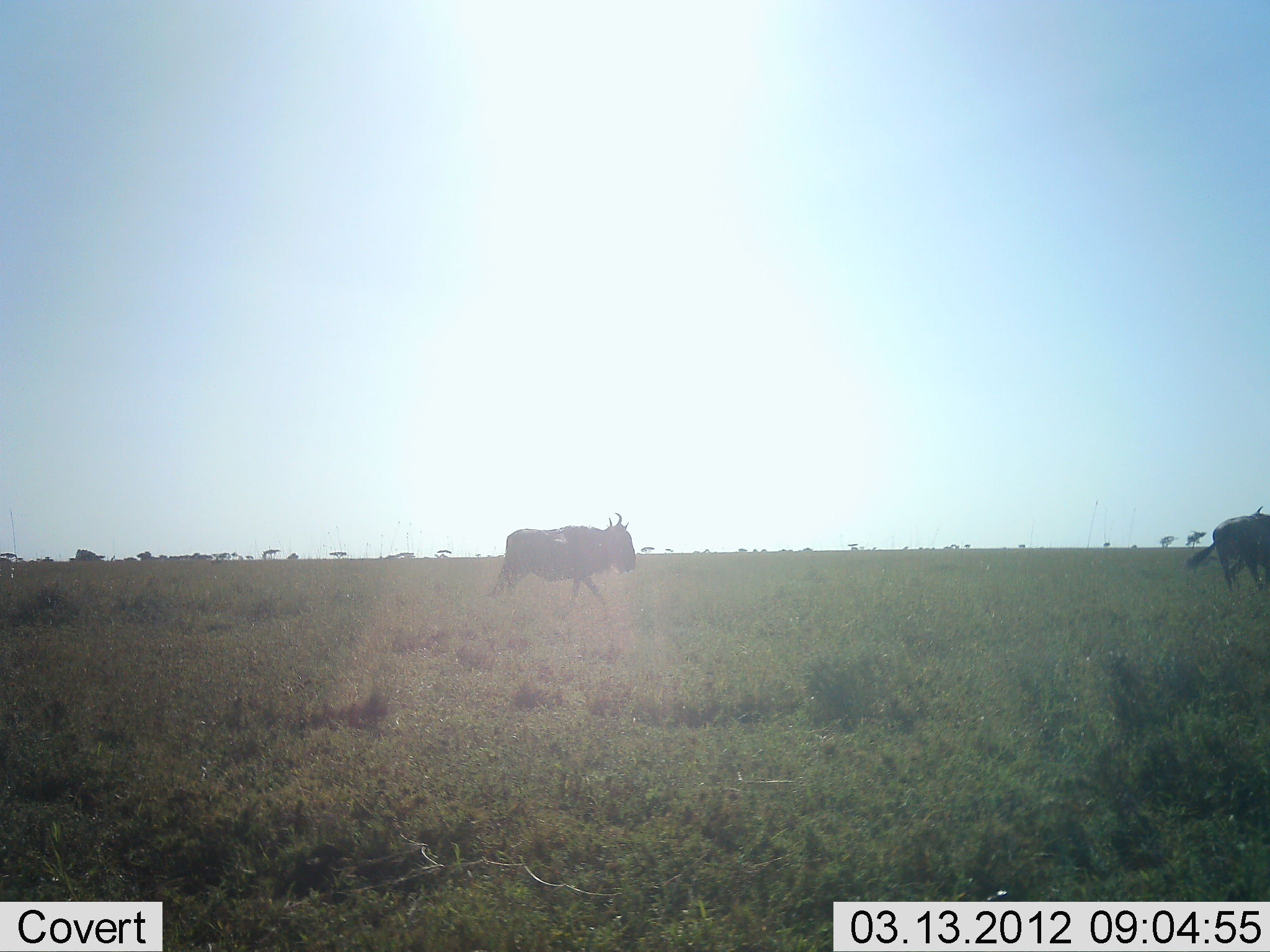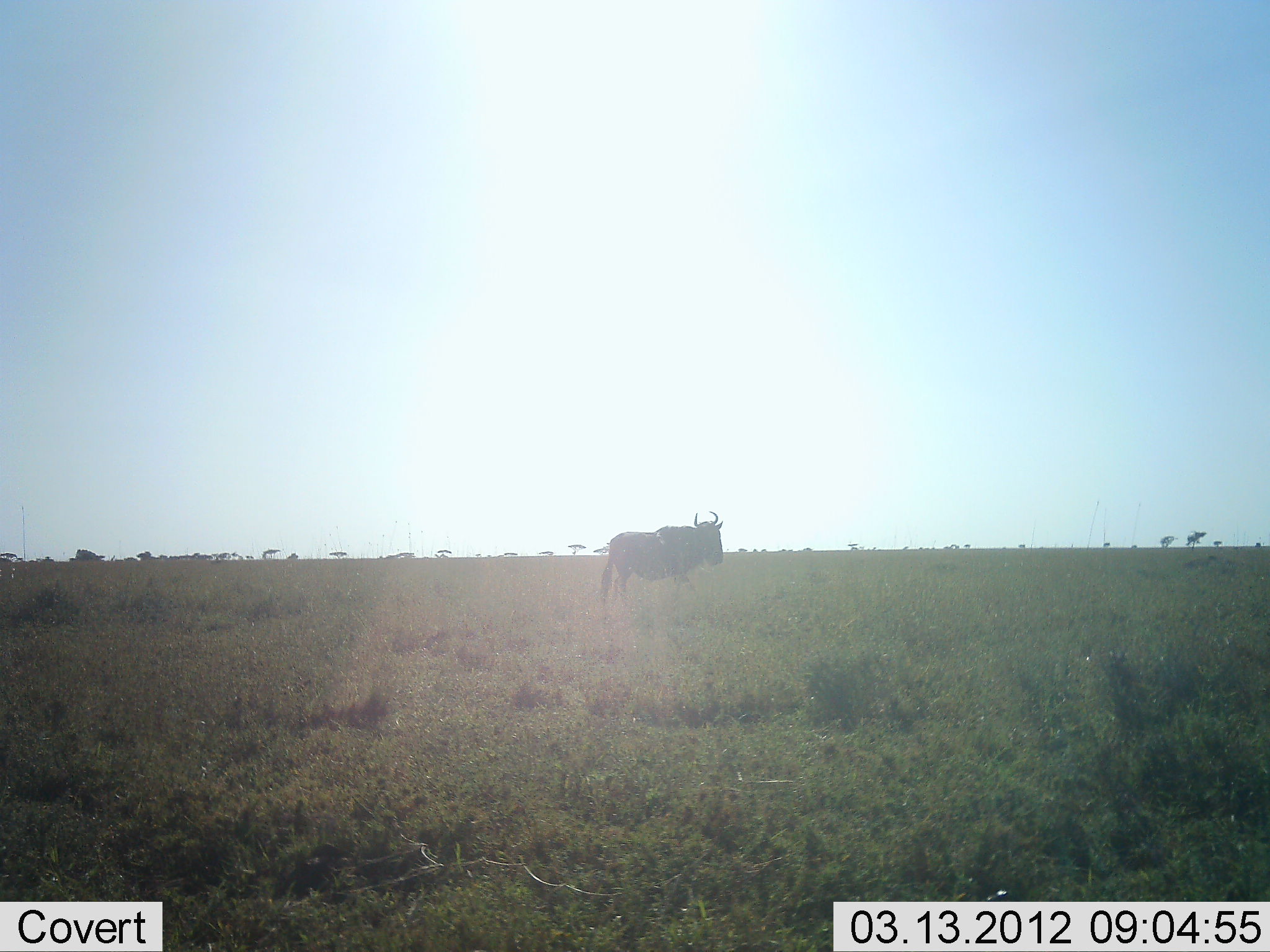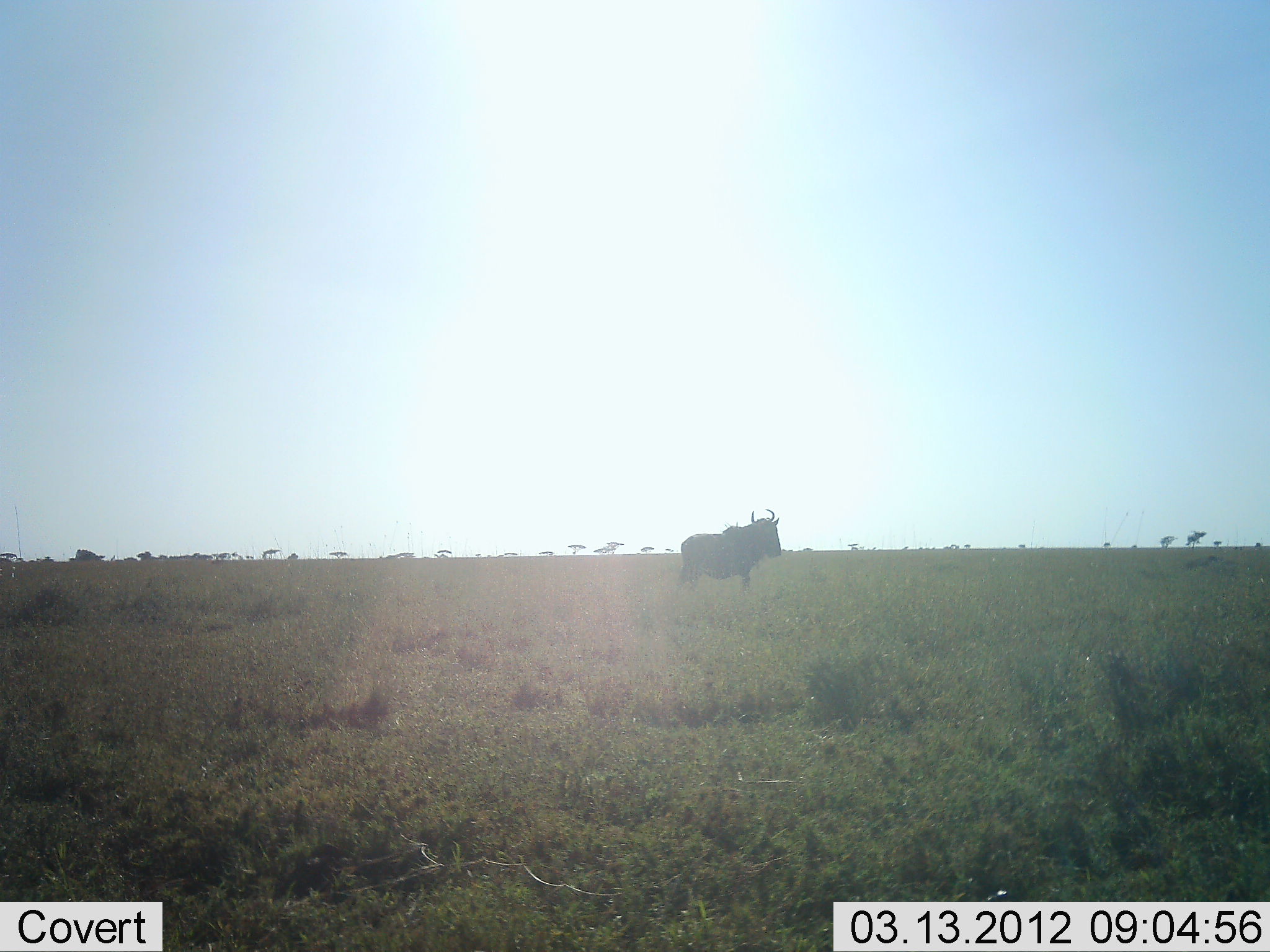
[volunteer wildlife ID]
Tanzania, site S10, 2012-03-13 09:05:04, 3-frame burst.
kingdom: Animalia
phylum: Chordata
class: Mammalia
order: Artiodactyla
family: Bovidae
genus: Connochaetes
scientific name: Connochaetes taurinus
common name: blue wildebeest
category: wildebeest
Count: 2.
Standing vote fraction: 0%.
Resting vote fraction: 0%.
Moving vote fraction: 100%.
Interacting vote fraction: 0%.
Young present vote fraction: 0%.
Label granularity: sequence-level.